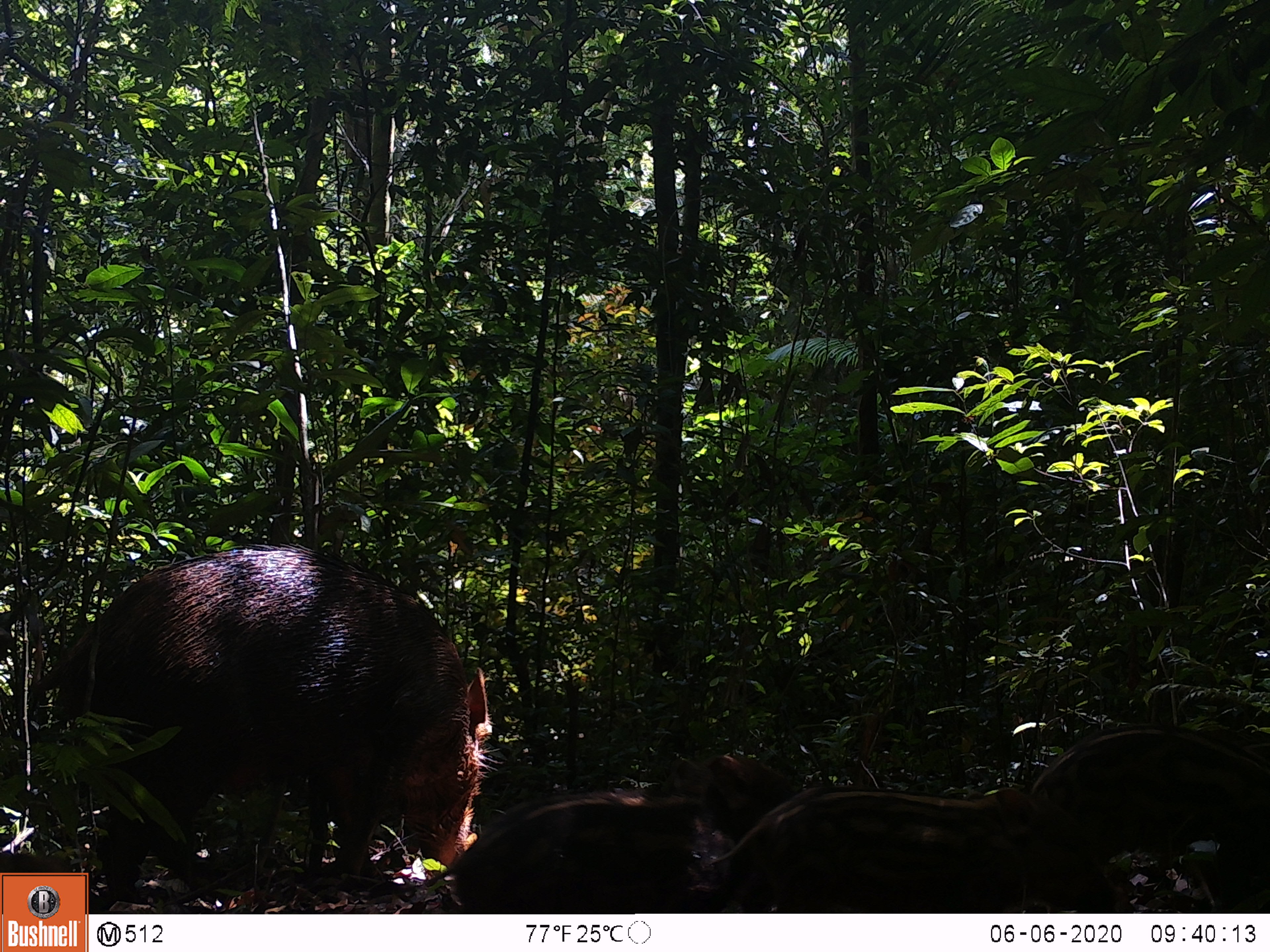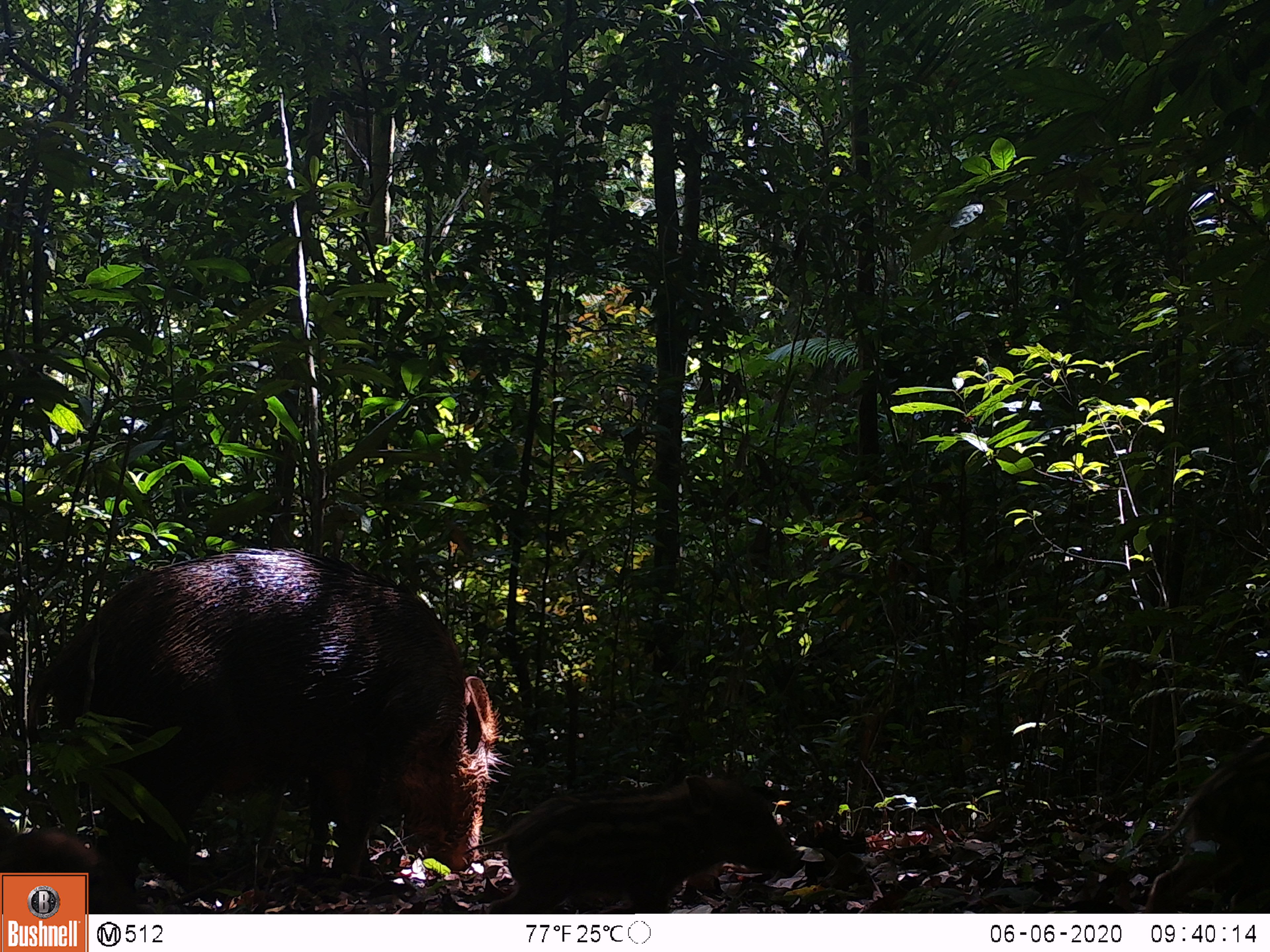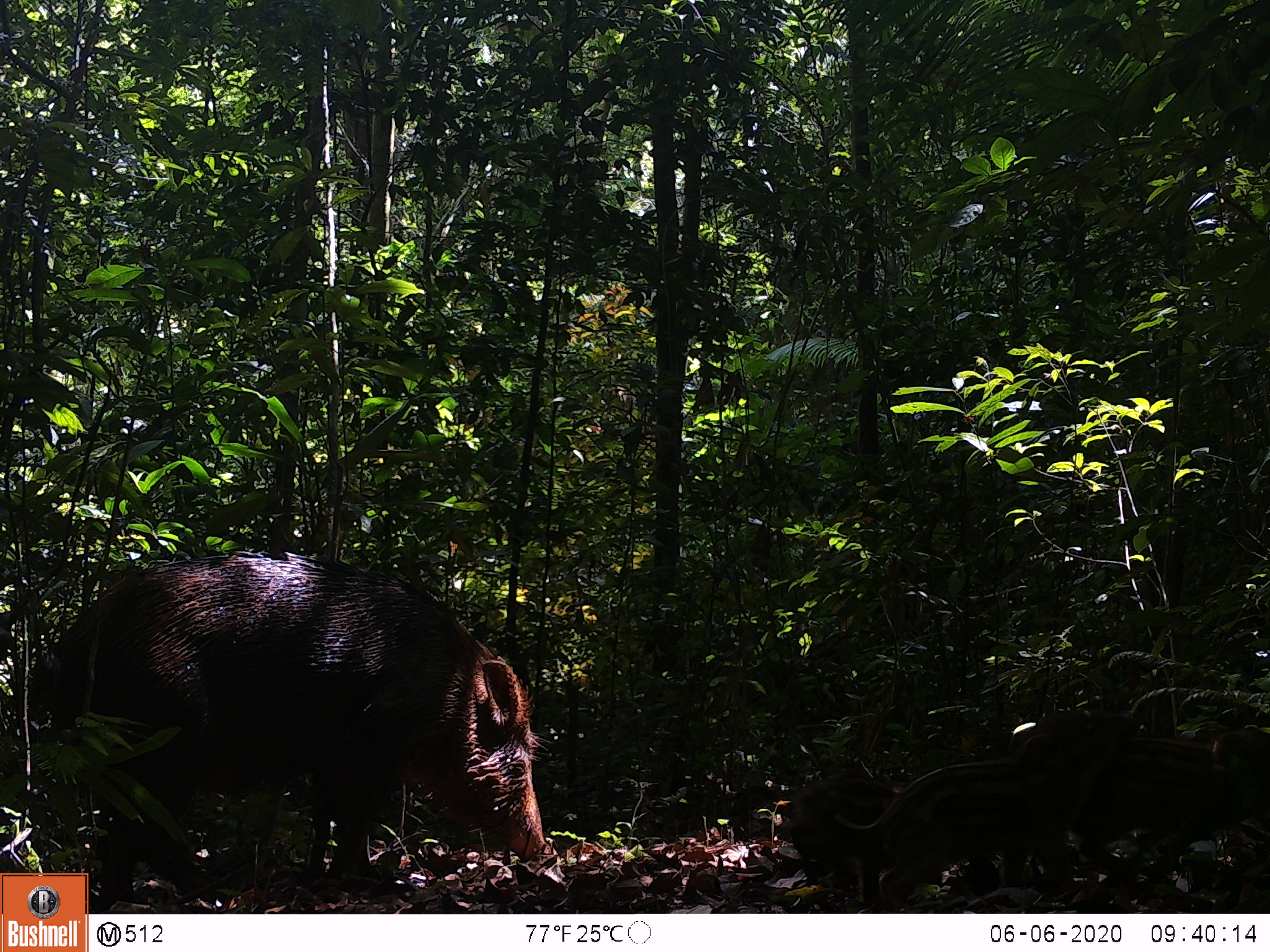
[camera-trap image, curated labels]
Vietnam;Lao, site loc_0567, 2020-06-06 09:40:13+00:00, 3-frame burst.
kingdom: Animalia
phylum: Chordata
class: Mammalia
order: Artiodactyla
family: Suidae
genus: Sus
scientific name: Sus scrofa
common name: eurasian wild pig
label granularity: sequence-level